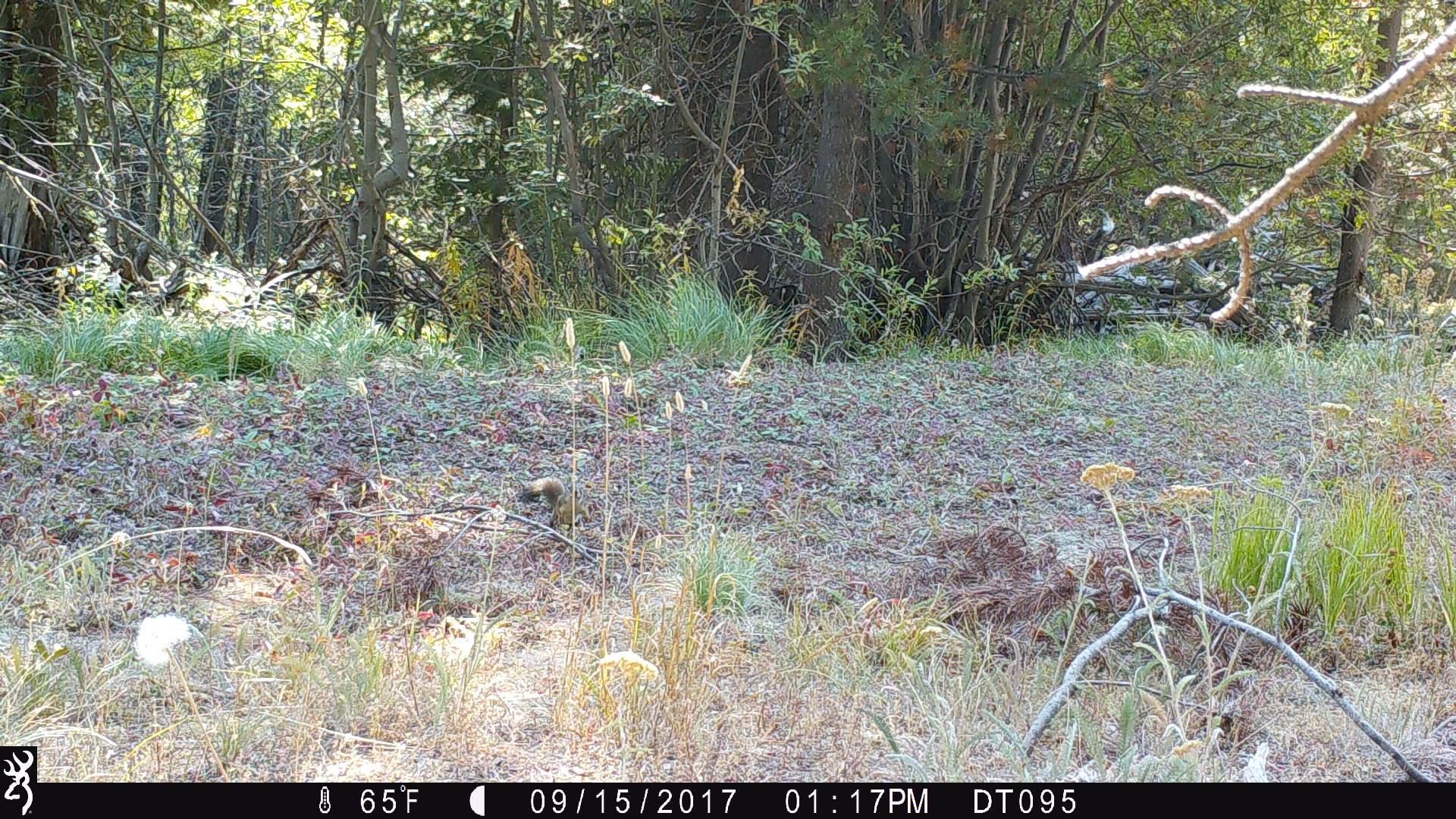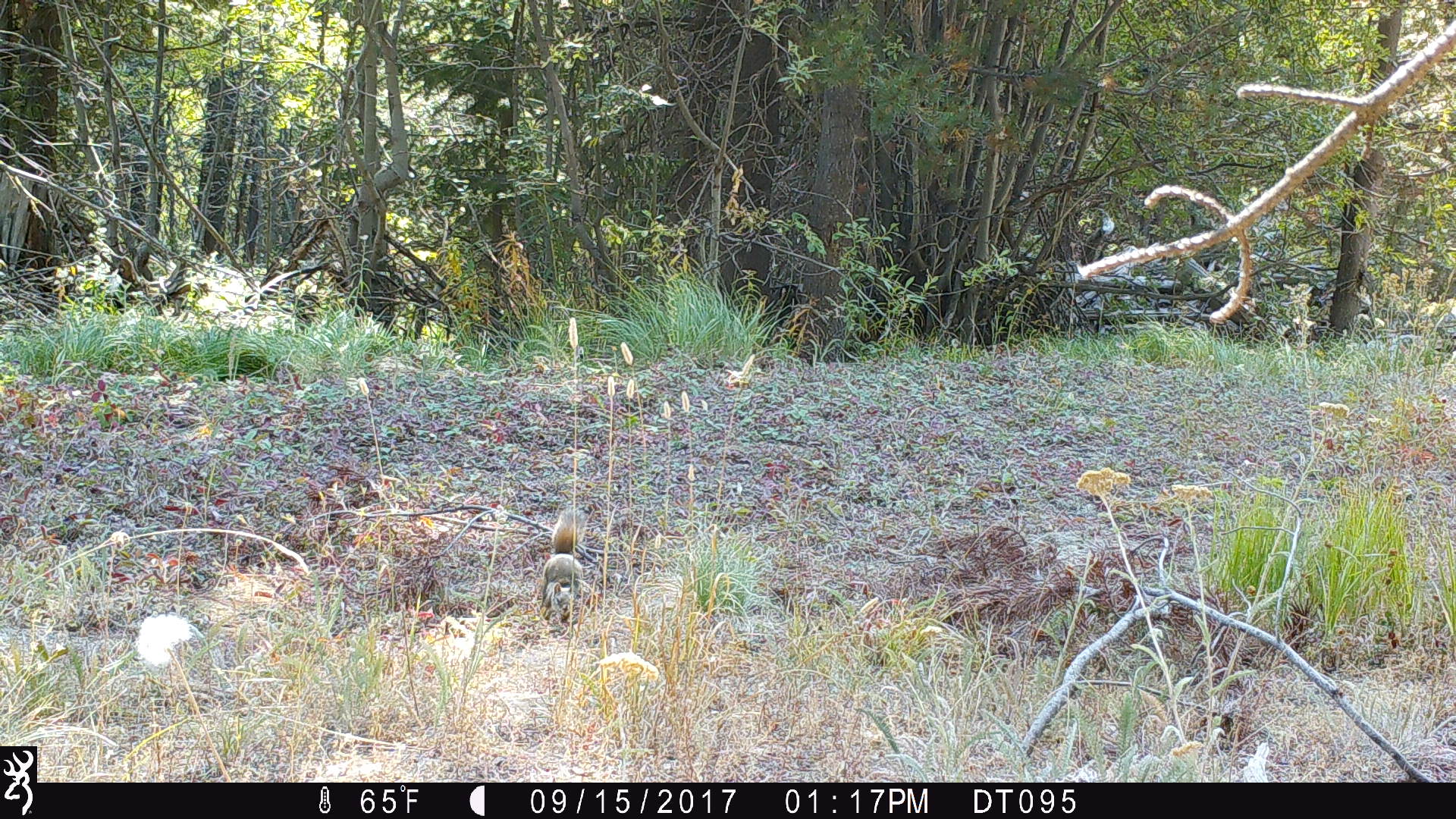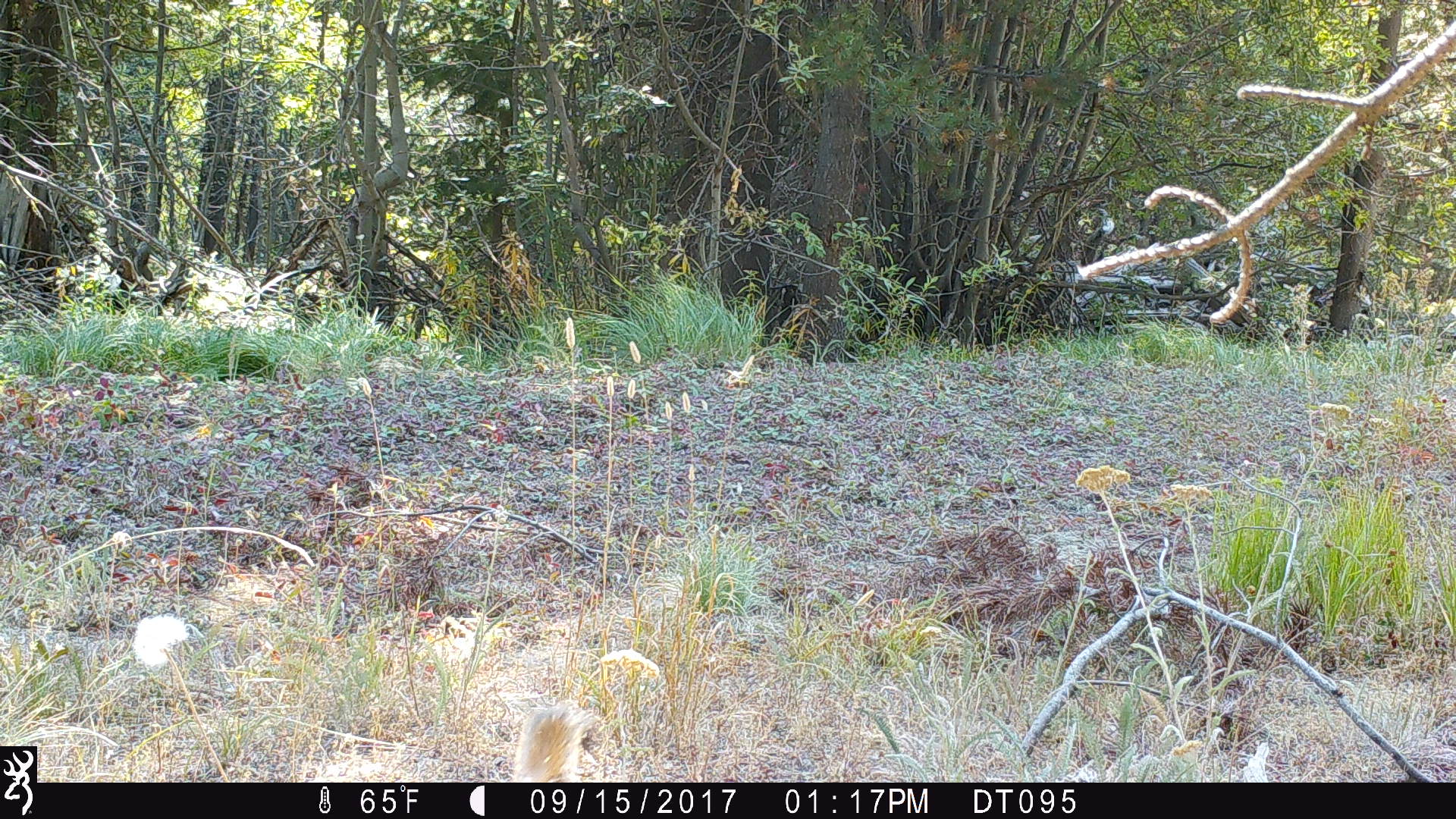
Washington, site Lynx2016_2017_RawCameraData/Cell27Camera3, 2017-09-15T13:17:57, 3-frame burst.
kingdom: Animalia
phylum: Chordata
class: Mammalia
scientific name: Mammalia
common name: small mammal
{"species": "small mammal (Mammalia)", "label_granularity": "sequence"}